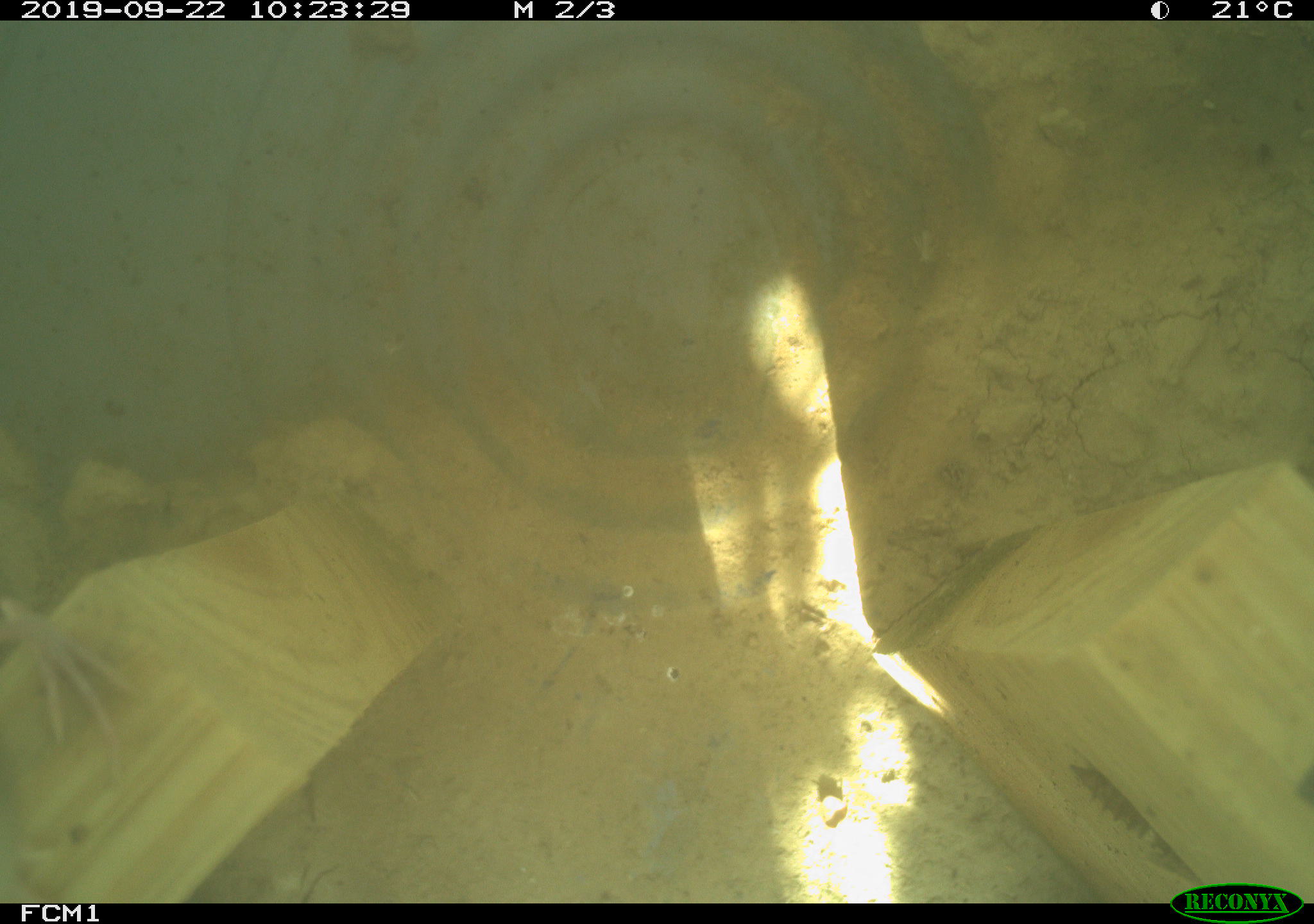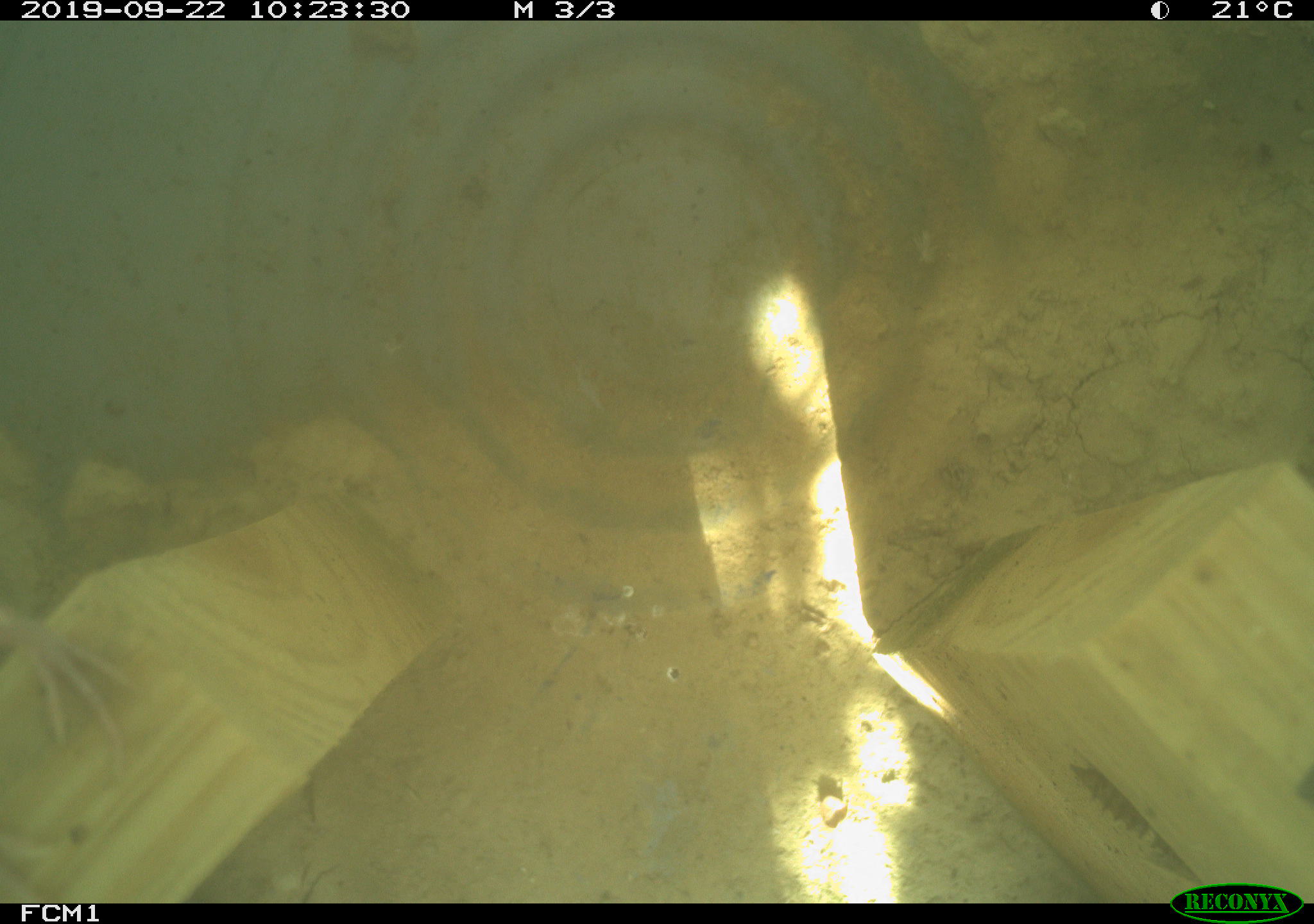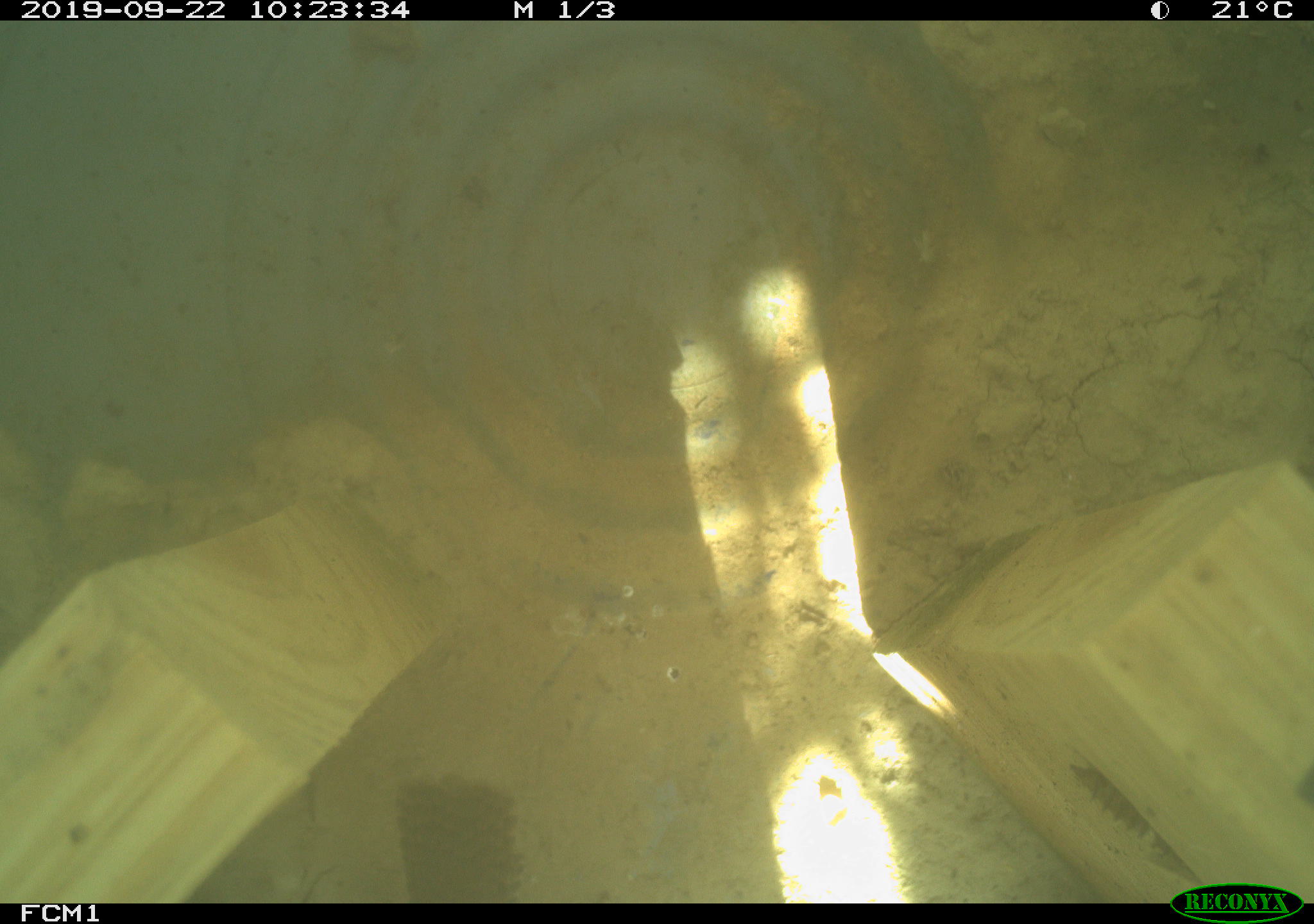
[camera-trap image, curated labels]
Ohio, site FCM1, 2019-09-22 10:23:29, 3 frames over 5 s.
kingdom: Animalia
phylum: Chordata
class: Aves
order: Passeriformes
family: Troglodytidae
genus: Troglodytes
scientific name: Troglodytes aedon aedon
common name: northern house wren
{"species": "northern house wren (Troglodytes aedon aedon)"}